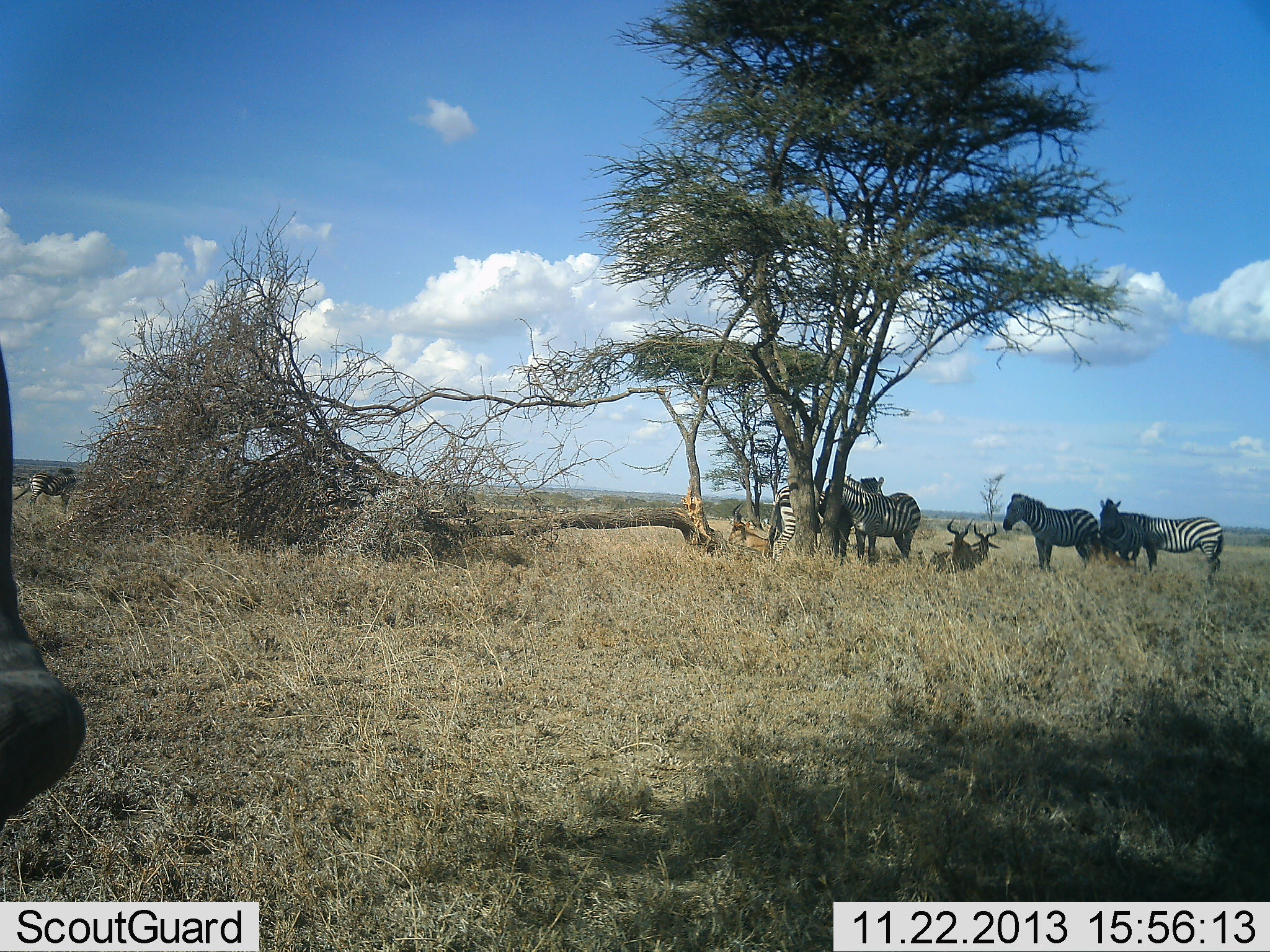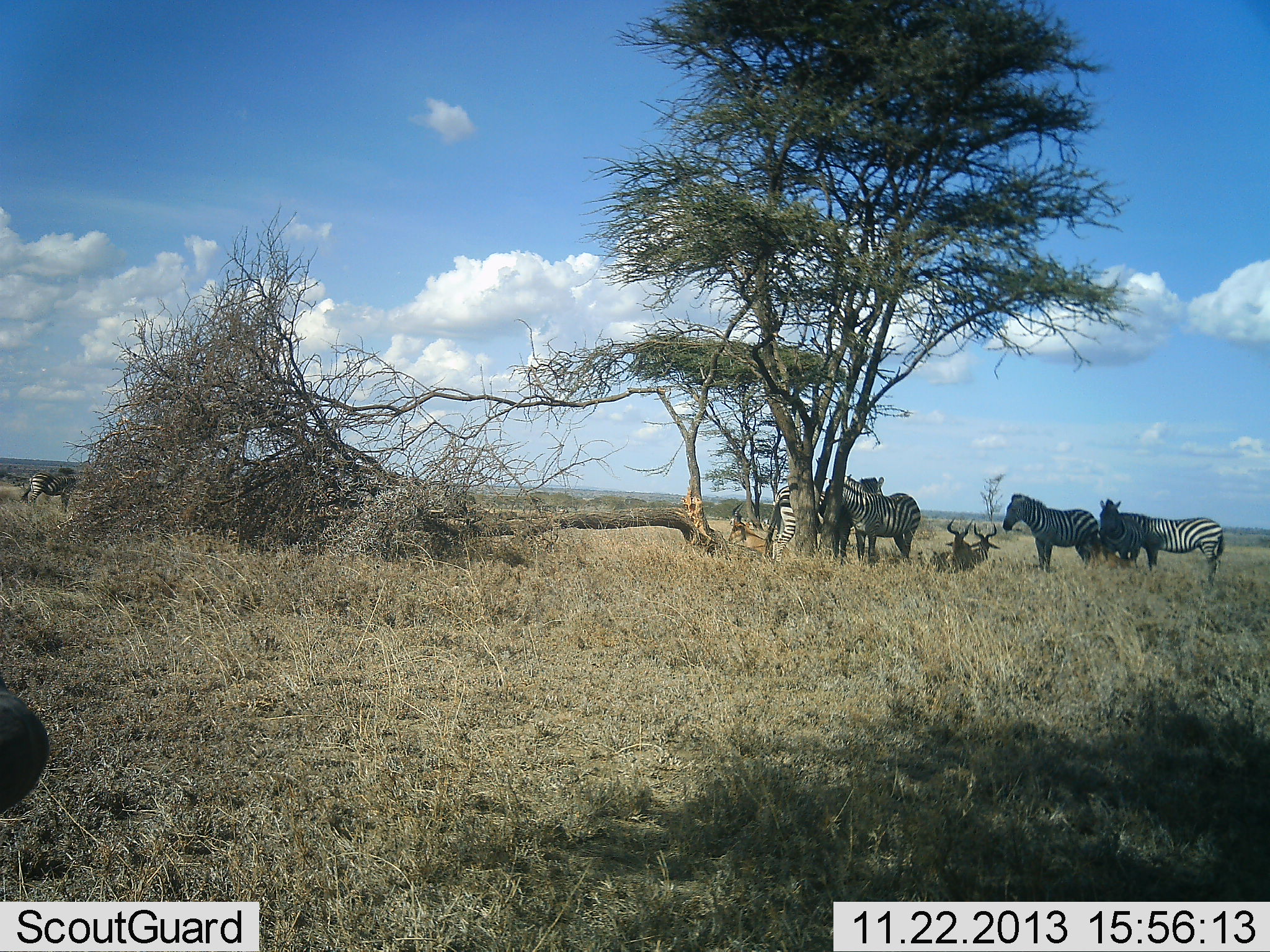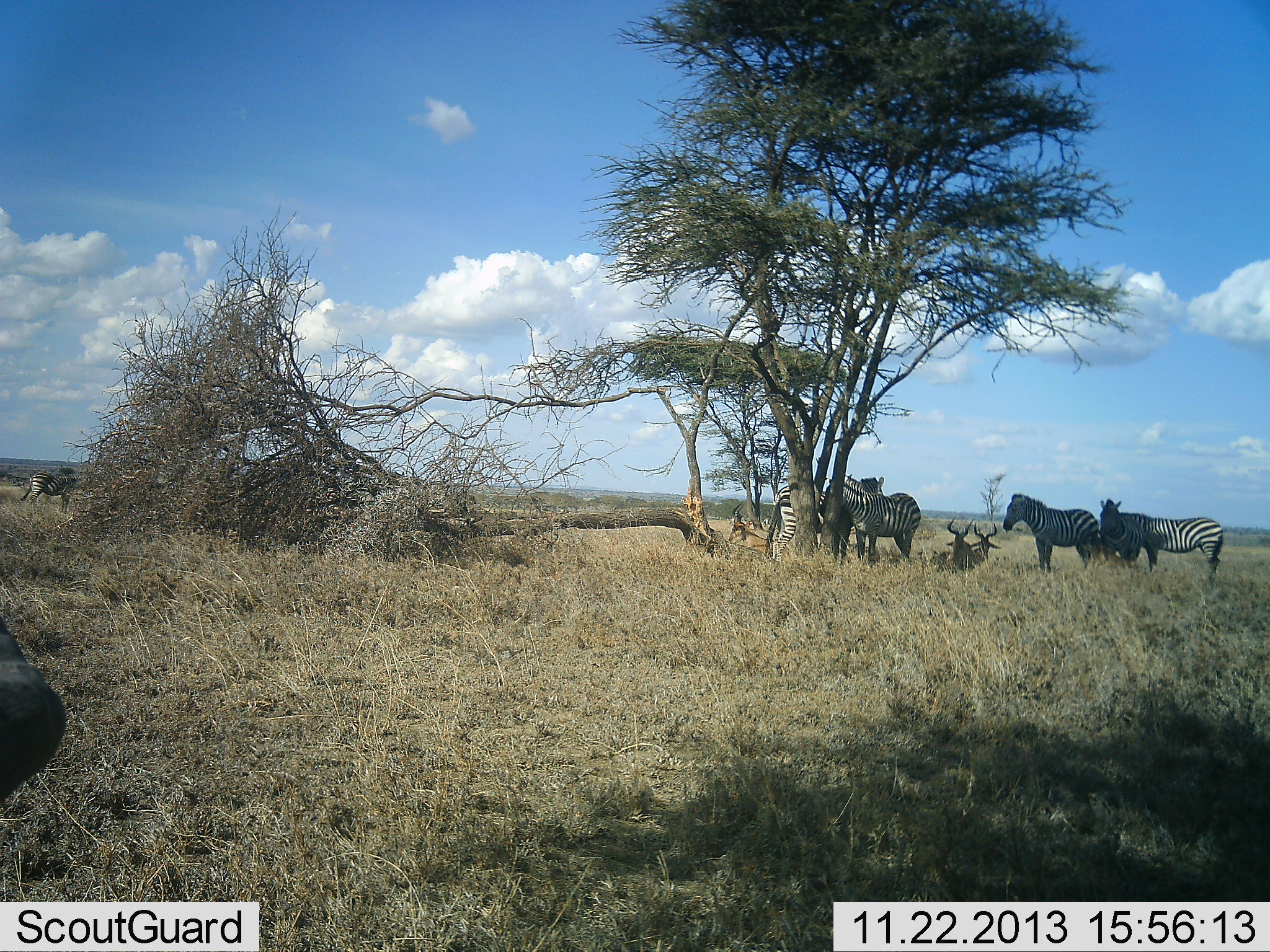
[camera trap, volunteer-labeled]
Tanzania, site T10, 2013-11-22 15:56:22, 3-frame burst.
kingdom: Animalia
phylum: Chordata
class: Mammalia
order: Artiodactyla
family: Bovidae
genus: Alcelaphus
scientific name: Alcelaphus buselaphus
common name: hartebeest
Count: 3.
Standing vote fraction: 9%.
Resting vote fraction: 91%.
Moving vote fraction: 0%.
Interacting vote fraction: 0%.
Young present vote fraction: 5%.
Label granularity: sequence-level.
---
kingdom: Animalia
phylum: Chordata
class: Mammalia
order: Perissodactyla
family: Equidae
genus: Equus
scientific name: Equus quagga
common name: plains zebra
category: zebra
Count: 6.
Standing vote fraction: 94%.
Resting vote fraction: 26%.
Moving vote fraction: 12%.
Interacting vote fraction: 9%.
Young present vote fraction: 0%.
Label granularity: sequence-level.